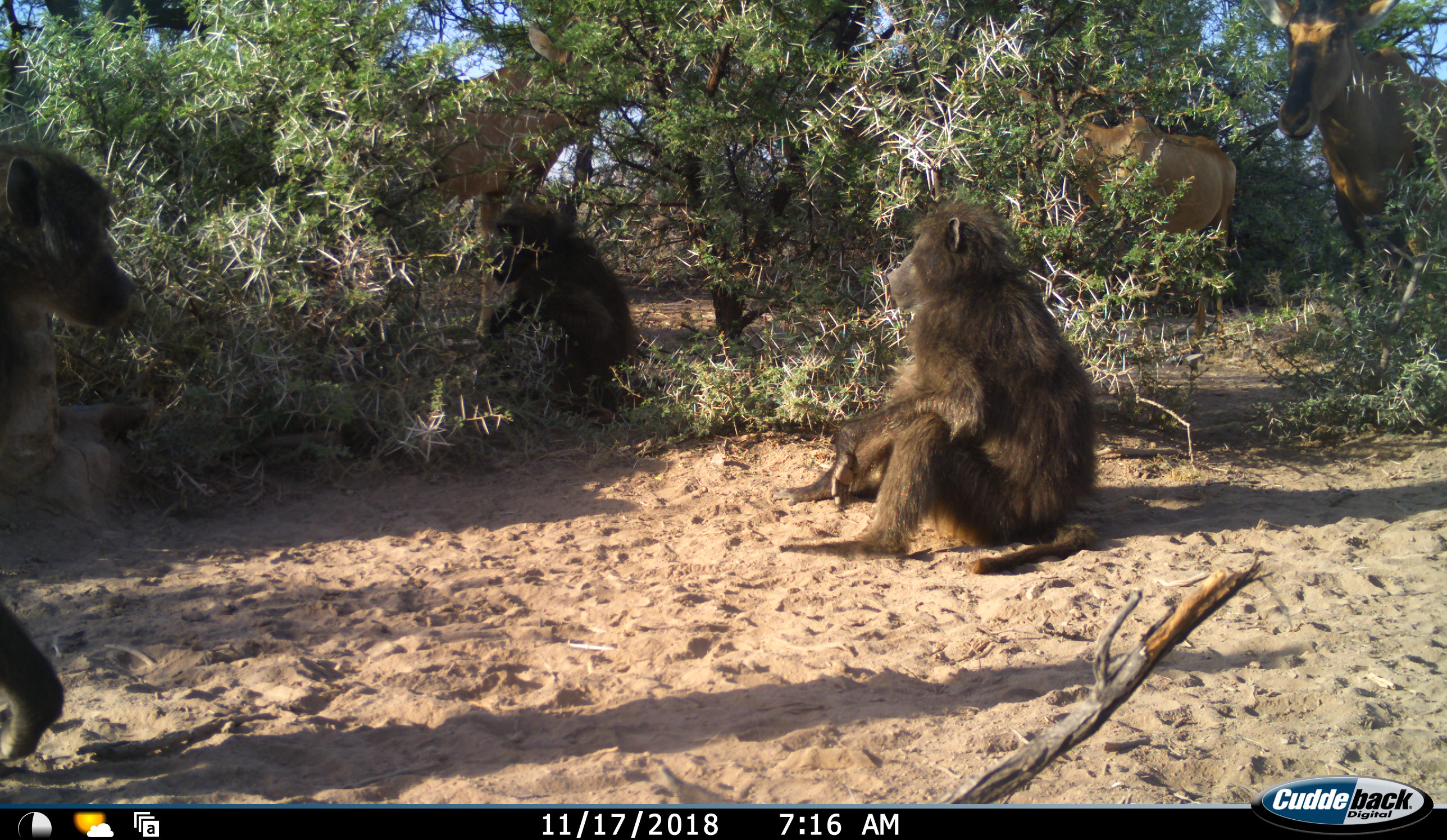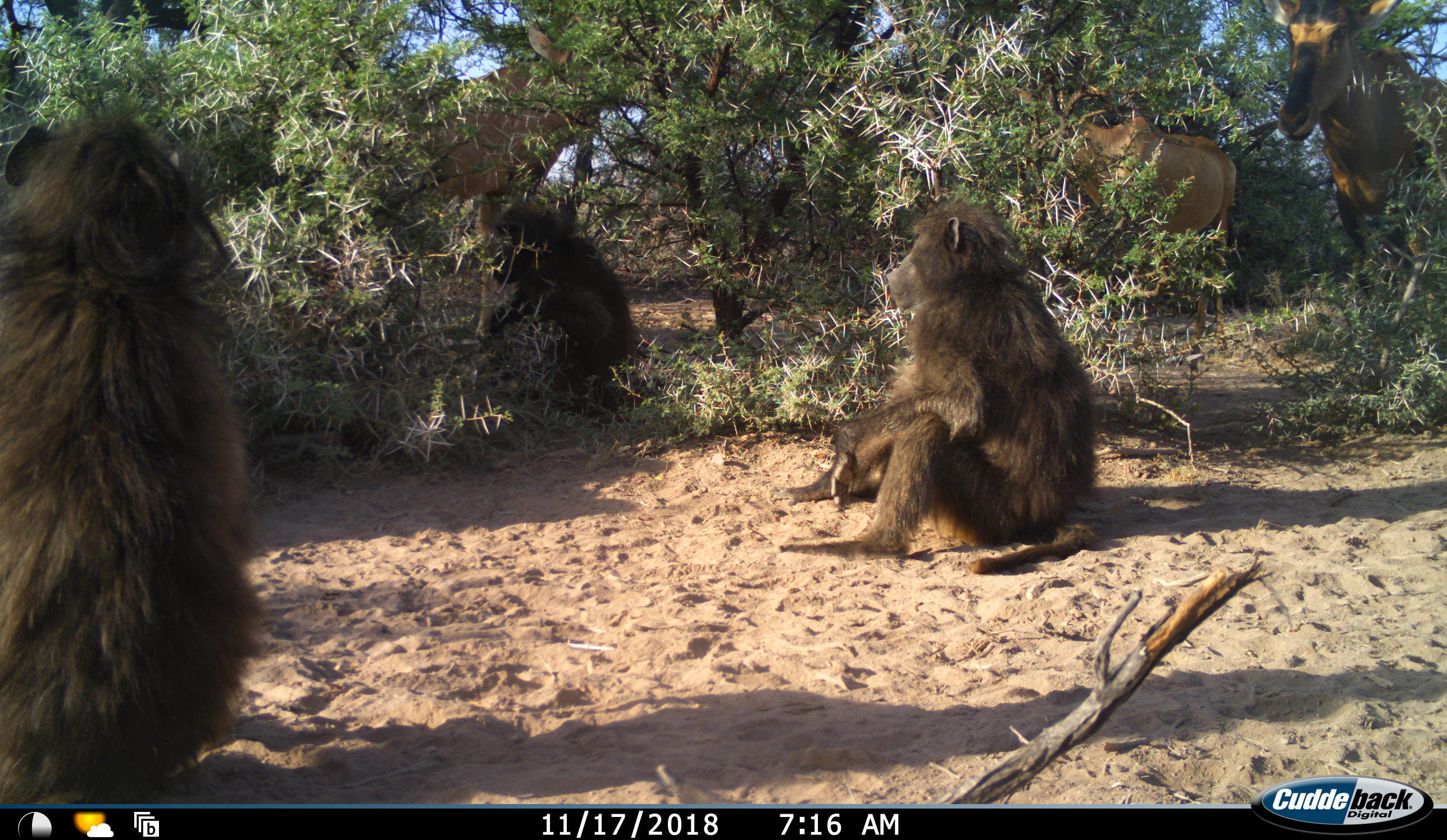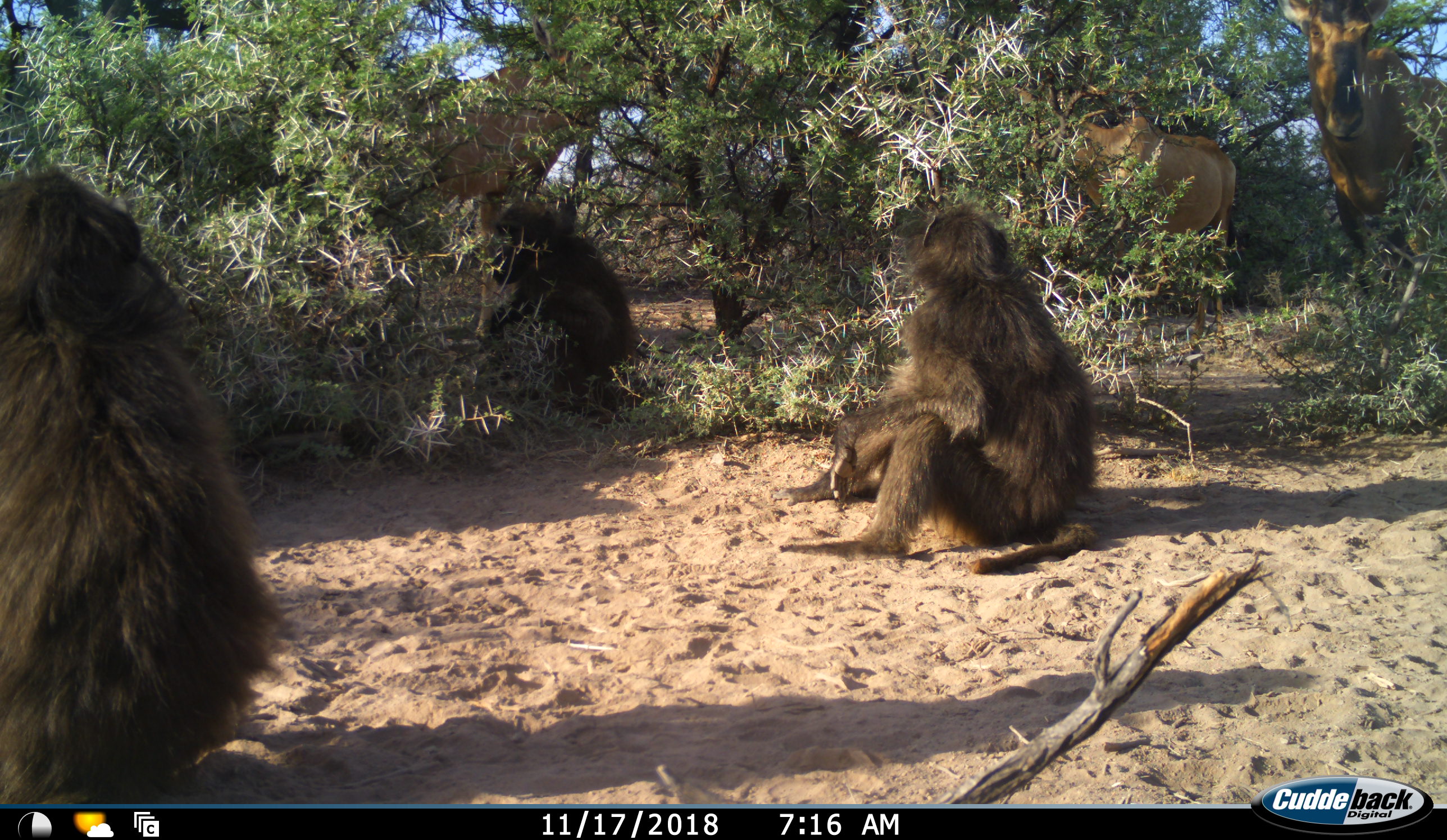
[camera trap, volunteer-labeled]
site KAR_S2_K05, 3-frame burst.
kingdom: Animalia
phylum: Chordata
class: Mammalia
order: Primates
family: Cercopithecidae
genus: Papio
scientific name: Papio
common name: baboon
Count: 3.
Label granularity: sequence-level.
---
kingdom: Animalia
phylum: Chordata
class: Mammalia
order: Artiodactyla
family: Bovidae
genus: Alcelaphus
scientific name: Alcelaphus buselaphus caama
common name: red hartebeest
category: hartebeestred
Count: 3.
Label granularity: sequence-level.